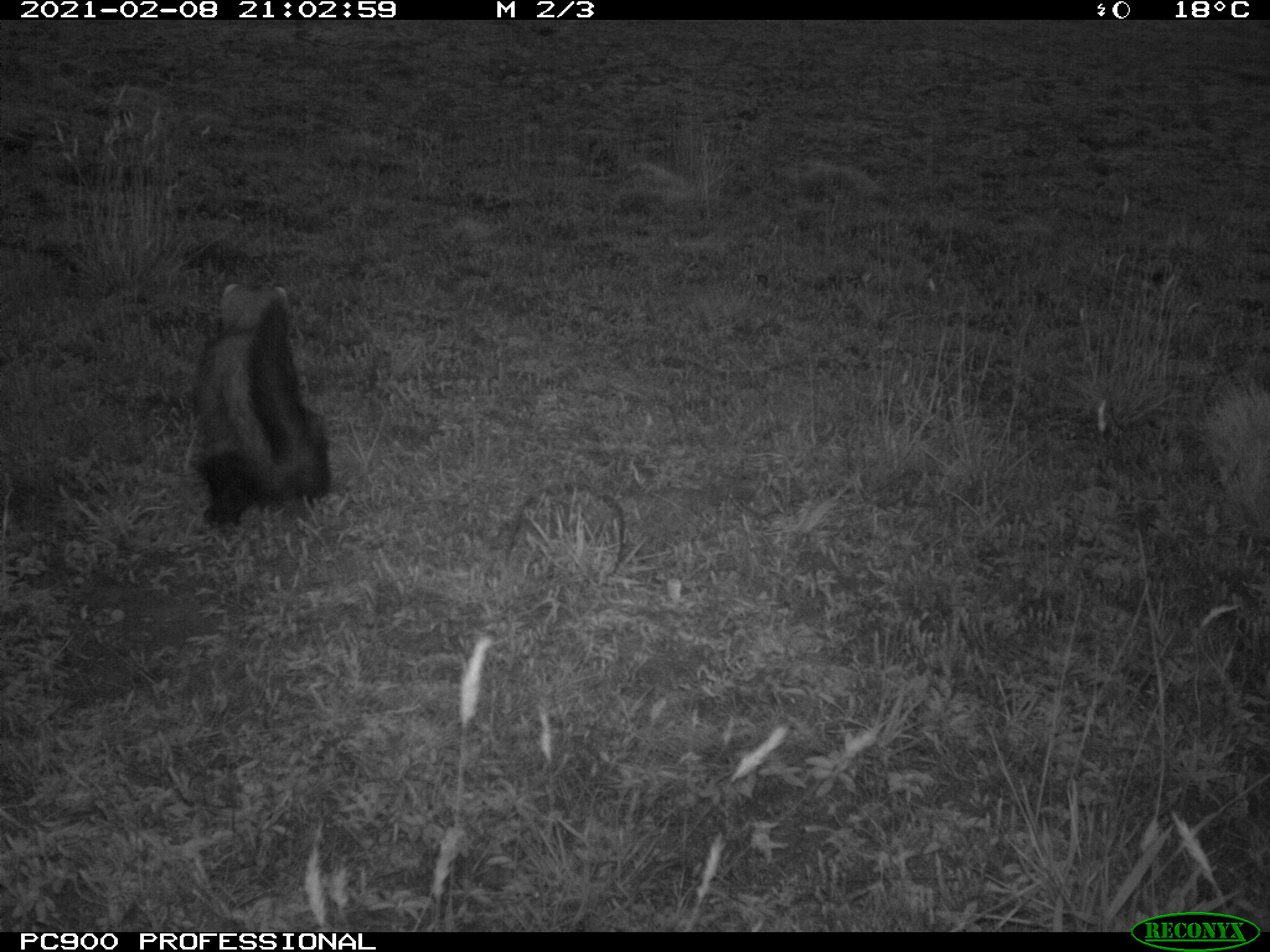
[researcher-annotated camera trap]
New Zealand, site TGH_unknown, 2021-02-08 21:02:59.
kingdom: Animalia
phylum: Chordata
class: Mammalia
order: Carnivora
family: Mustelidae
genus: Mustela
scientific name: Mustela furo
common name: ferret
Ferret (Mustela furo).